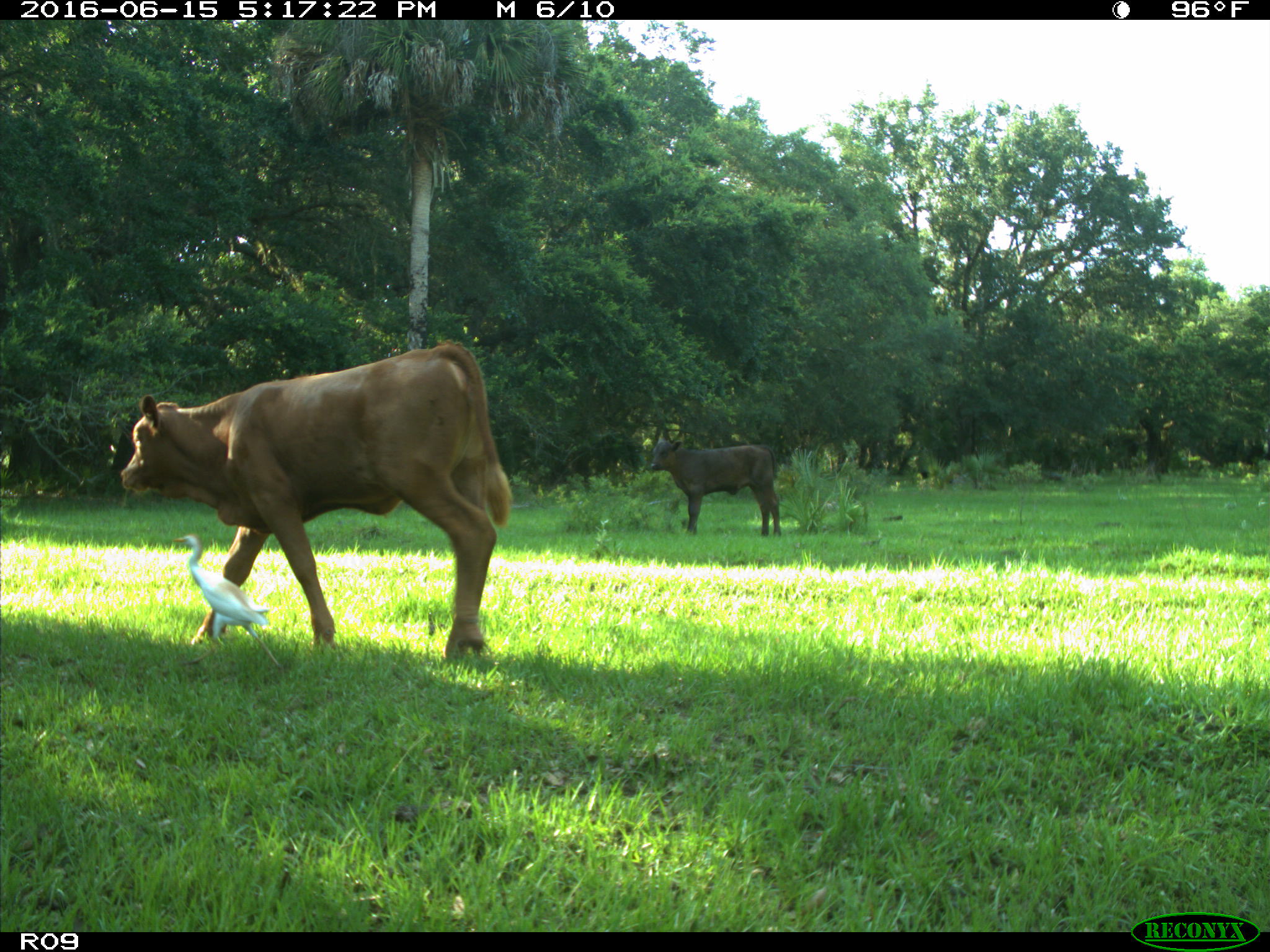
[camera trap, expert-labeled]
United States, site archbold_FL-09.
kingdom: Animalia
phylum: Chordata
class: Mammalia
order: Artiodactyla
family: Bovidae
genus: Bos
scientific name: Bos taurus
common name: domestic cow